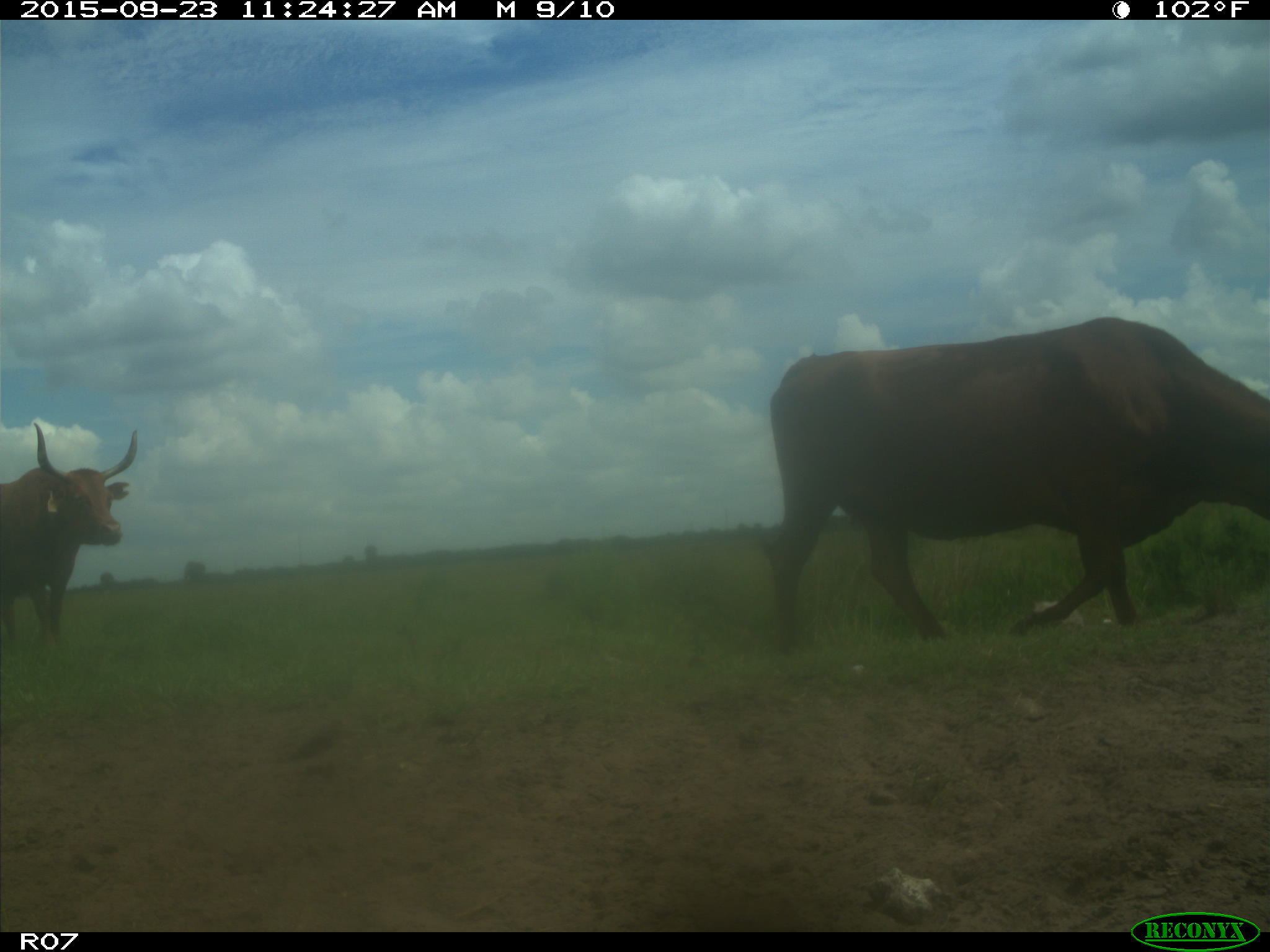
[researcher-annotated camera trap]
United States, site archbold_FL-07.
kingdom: Animalia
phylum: Chordata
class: Mammalia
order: Artiodactyla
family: Bovidae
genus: Bos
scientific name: Bos taurus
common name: domestic cow